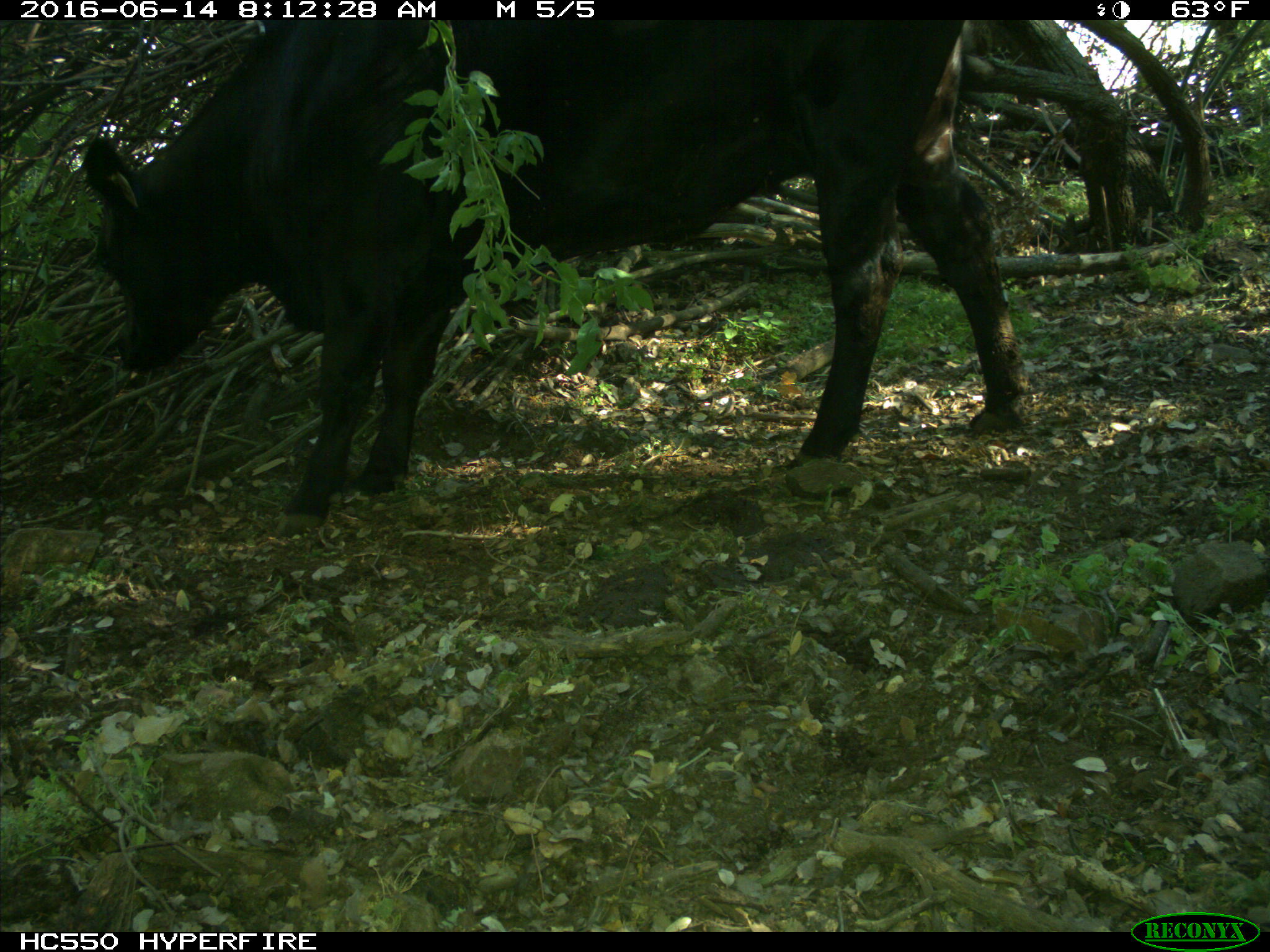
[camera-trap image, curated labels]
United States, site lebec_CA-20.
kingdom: Animalia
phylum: Chordata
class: Mammalia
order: Artiodactyla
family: Bovidae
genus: Bos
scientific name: Bos taurus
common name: domestic cow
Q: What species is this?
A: Bos taurus (domestic cow).